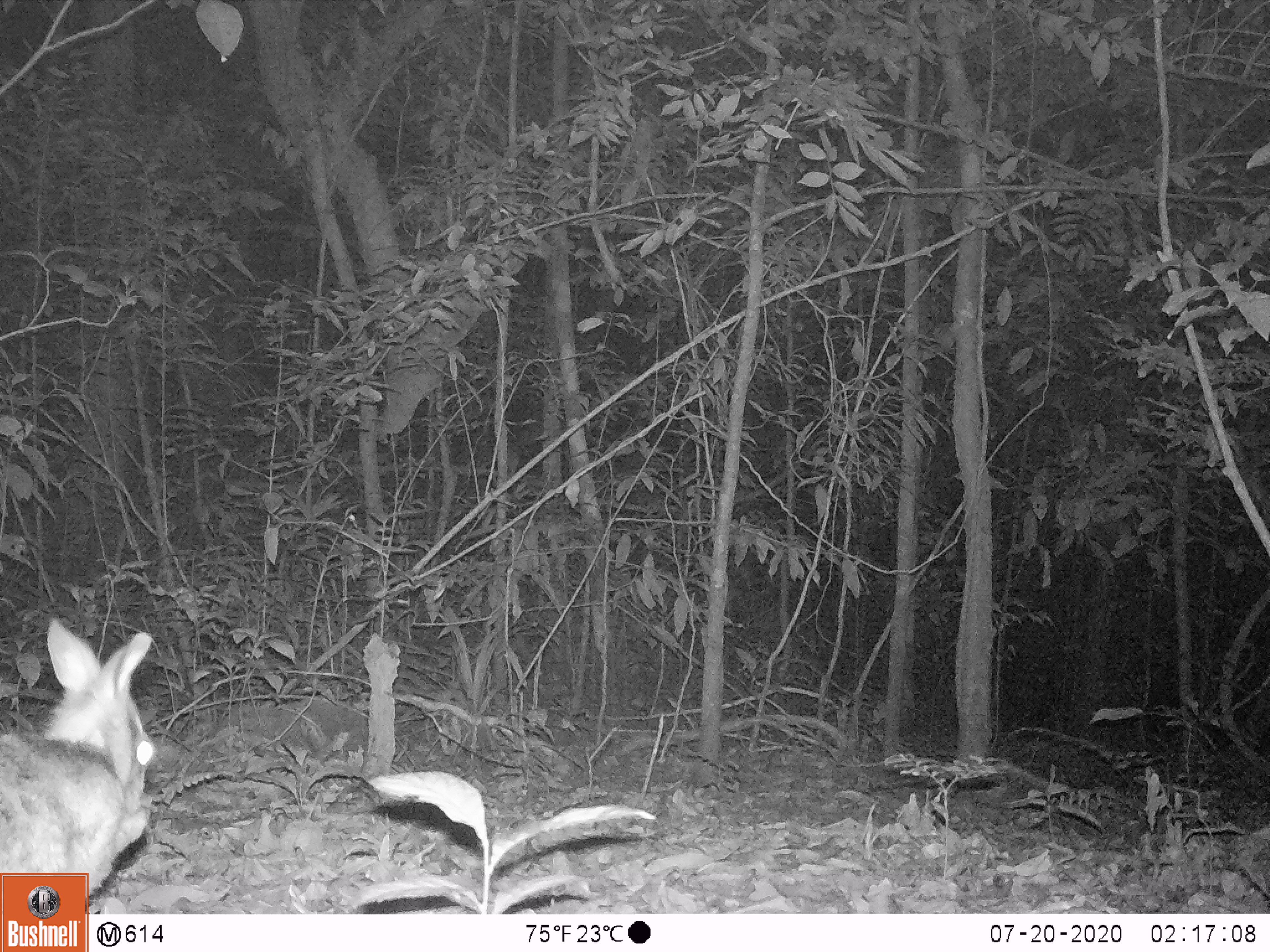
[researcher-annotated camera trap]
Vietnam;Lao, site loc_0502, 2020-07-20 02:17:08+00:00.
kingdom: Animalia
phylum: Chordata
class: Mammalia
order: Lagomorpha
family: Leporidae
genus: Nesolagus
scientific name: Nesolagus timminsi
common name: annamite striped rabbit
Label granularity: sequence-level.